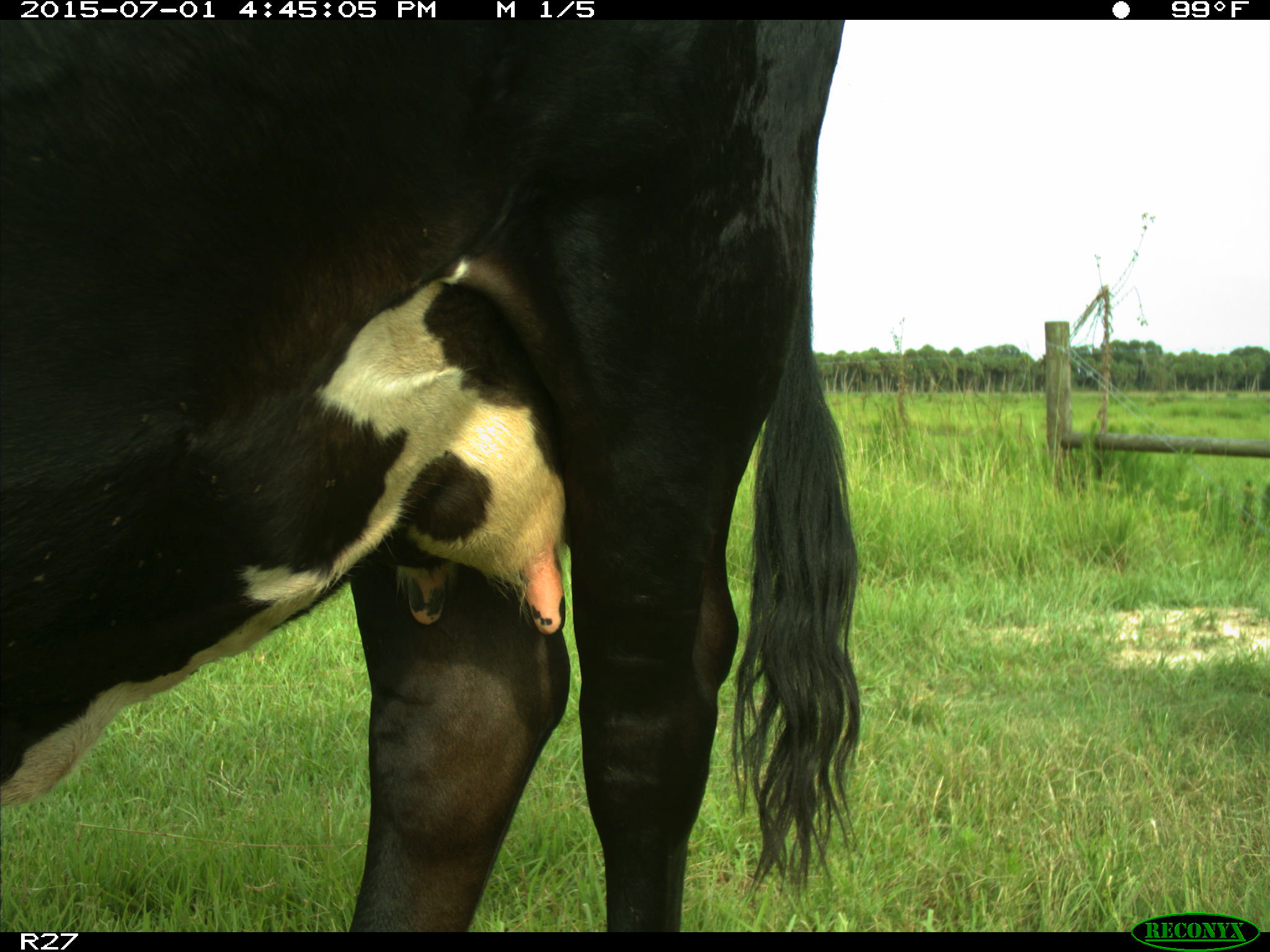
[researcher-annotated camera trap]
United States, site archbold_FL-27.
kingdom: Animalia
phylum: Chordata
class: Mammalia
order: Artiodactyla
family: Bovidae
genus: Bos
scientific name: Bos taurus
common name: domestic cow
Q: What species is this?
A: Bos taurus (domestic cow).